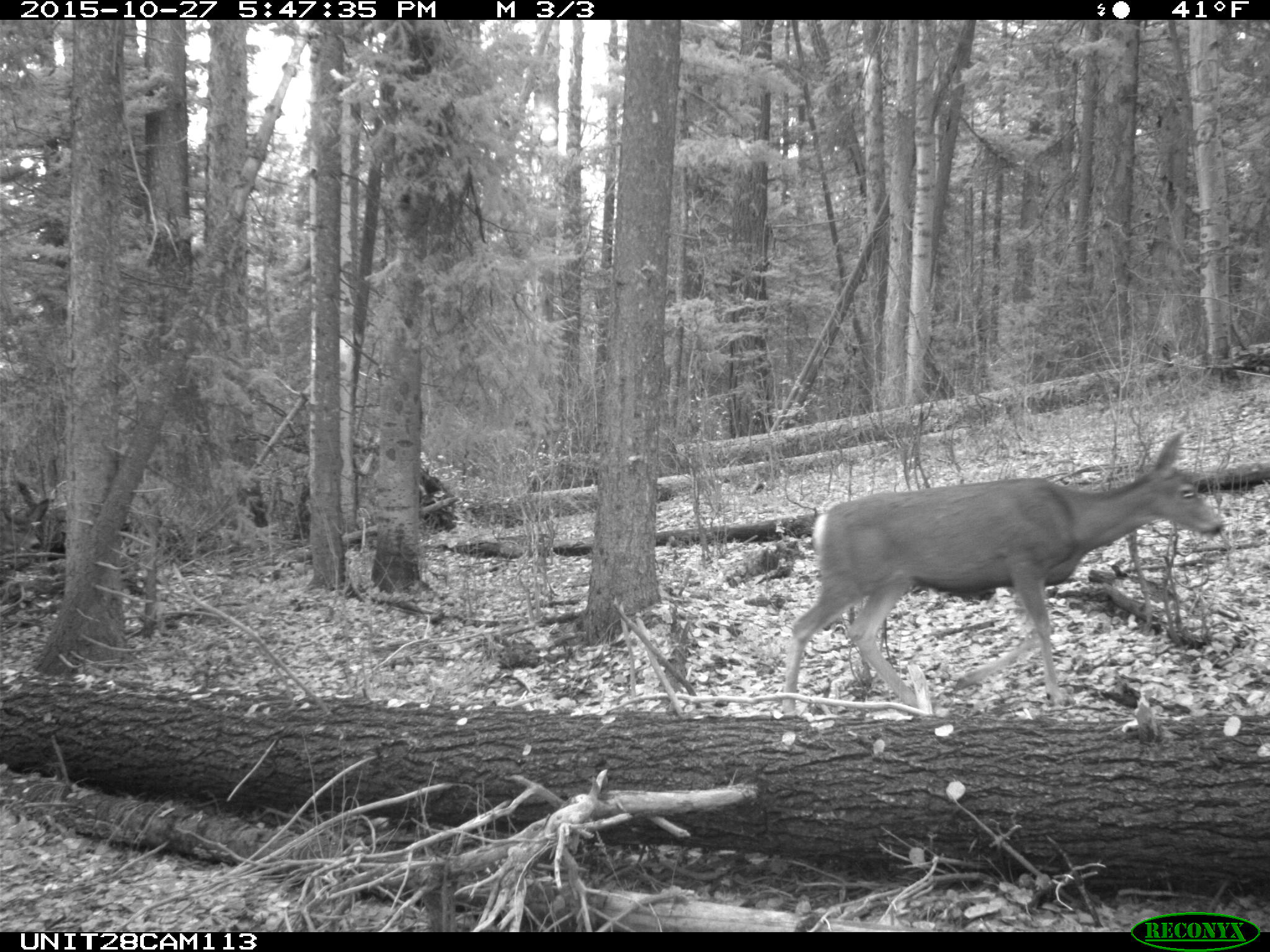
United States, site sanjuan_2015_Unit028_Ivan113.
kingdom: Animalia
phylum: Chordata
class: Mammalia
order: Artiodactyla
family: Cervidae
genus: Odocoileus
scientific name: Odocoileus hemionus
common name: mule deer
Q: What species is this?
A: Odocoileus hemionus (mule deer).